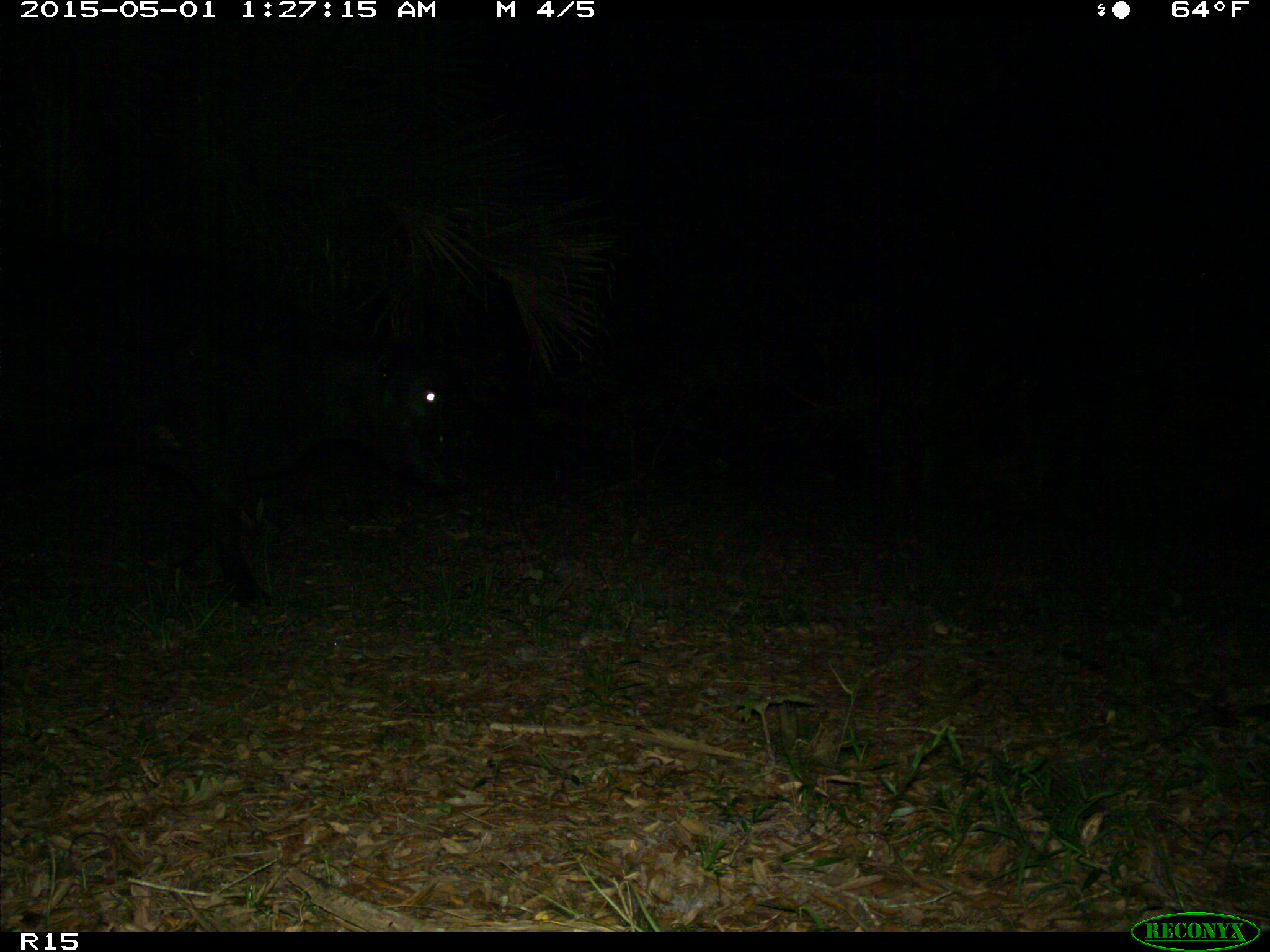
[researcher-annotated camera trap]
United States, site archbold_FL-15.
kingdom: Animalia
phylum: Chordata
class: Mammalia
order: Artiodactyla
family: Bovidae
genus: Bos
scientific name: Bos taurus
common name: domestic cow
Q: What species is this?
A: Bos taurus (domestic cow).